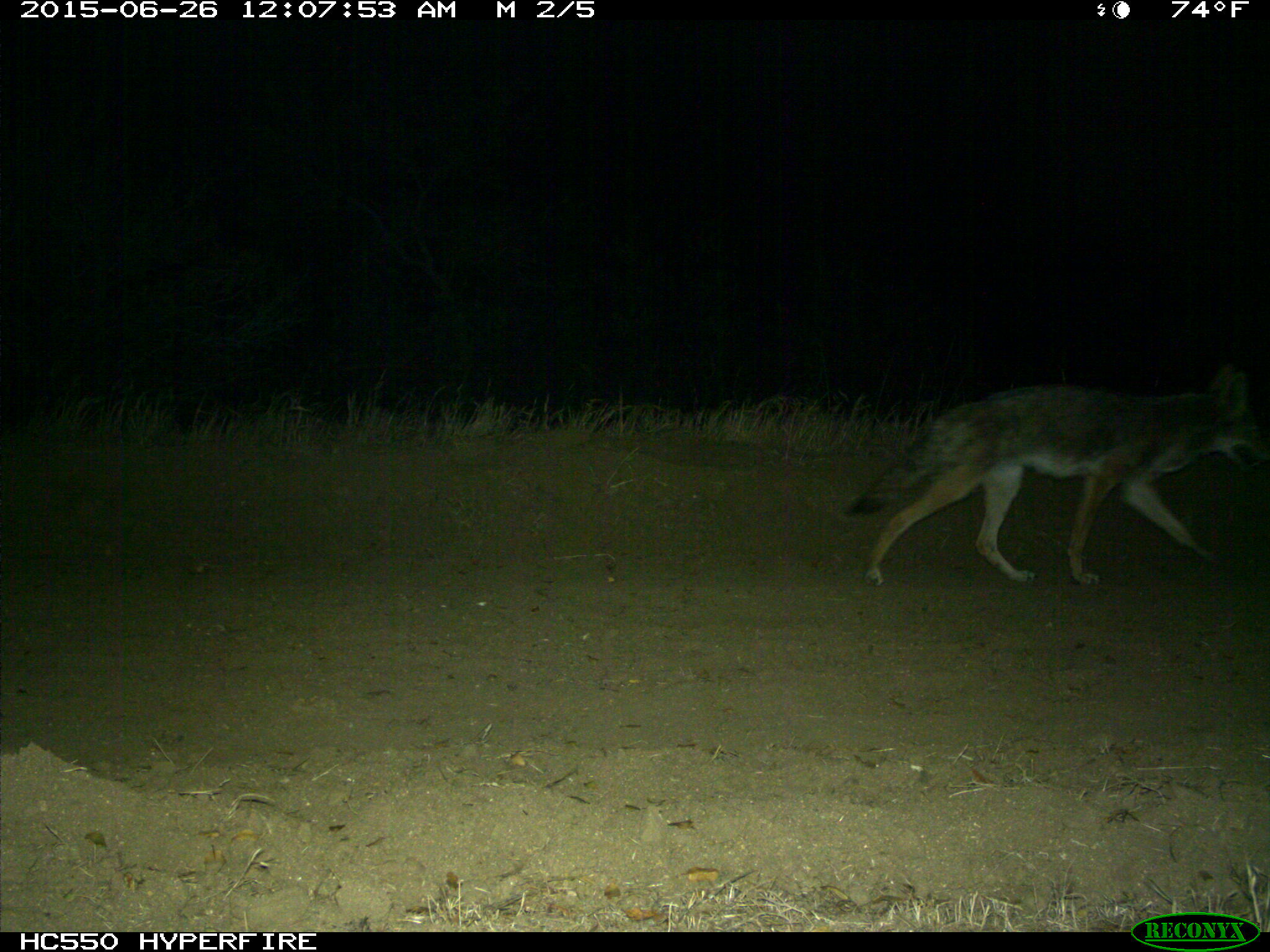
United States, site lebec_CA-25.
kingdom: Animalia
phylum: Chordata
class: Mammalia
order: Carnivora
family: Canidae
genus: Canis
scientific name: Canis latrans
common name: coyote